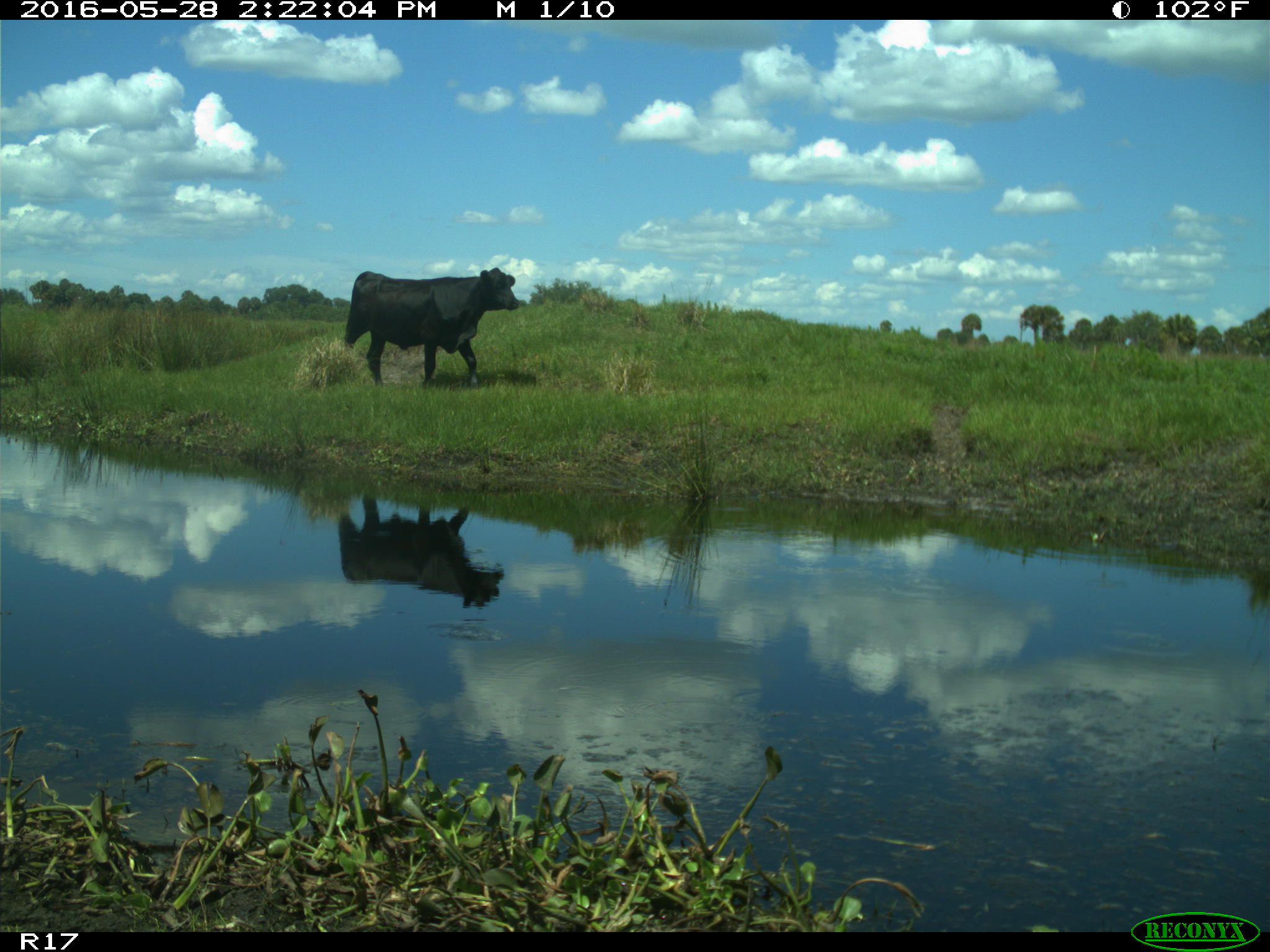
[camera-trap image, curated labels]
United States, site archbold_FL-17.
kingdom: Animalia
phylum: Chordata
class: Mammalia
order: Artiodactyla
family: Bovidae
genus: Bos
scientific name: Bos taurus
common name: domestic cow